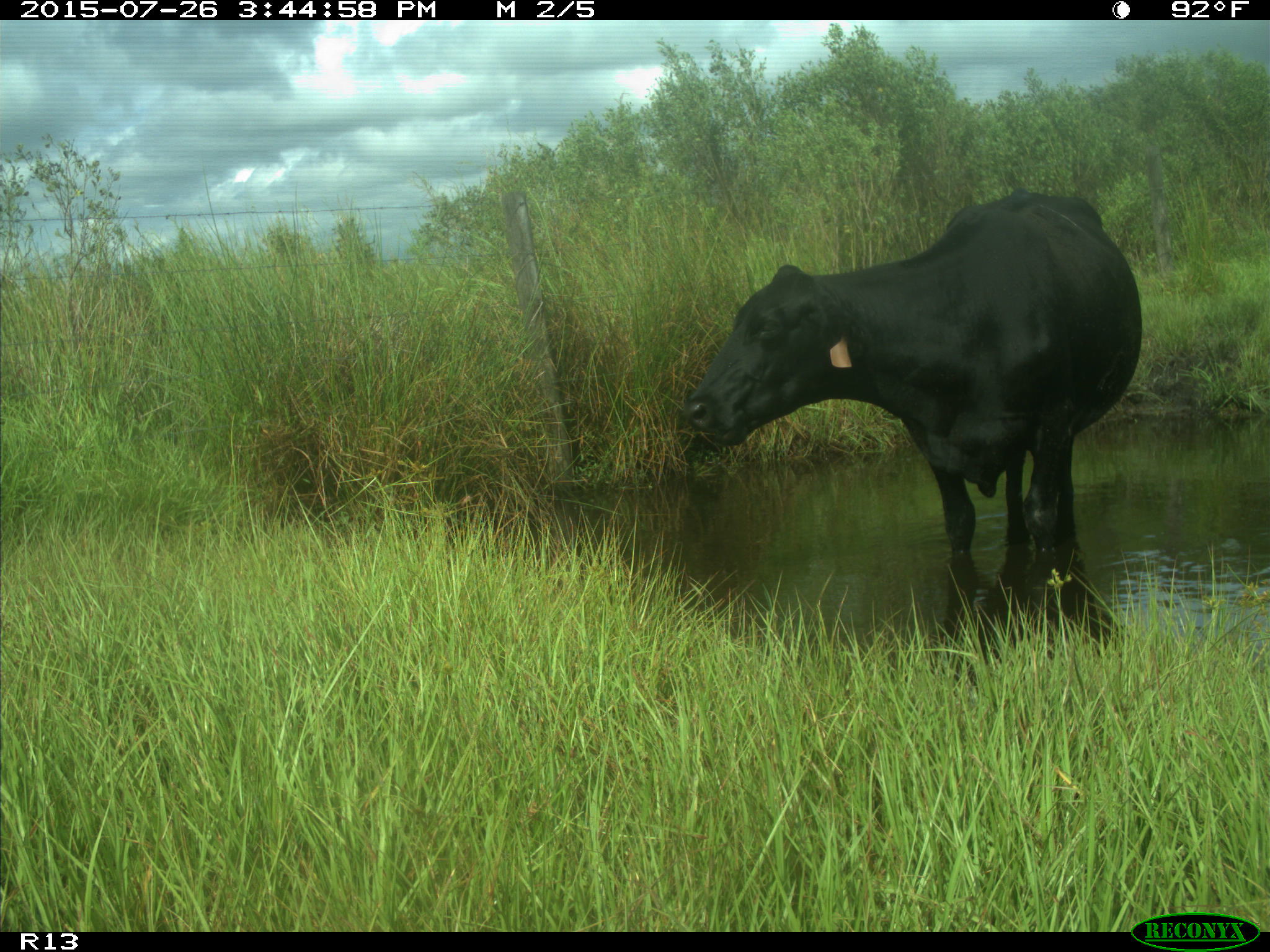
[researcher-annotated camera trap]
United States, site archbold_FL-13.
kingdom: Animalia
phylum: Chordata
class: Mammalia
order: Artiodactyla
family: Bovidae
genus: Bos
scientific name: Bos taurus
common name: domestic cow